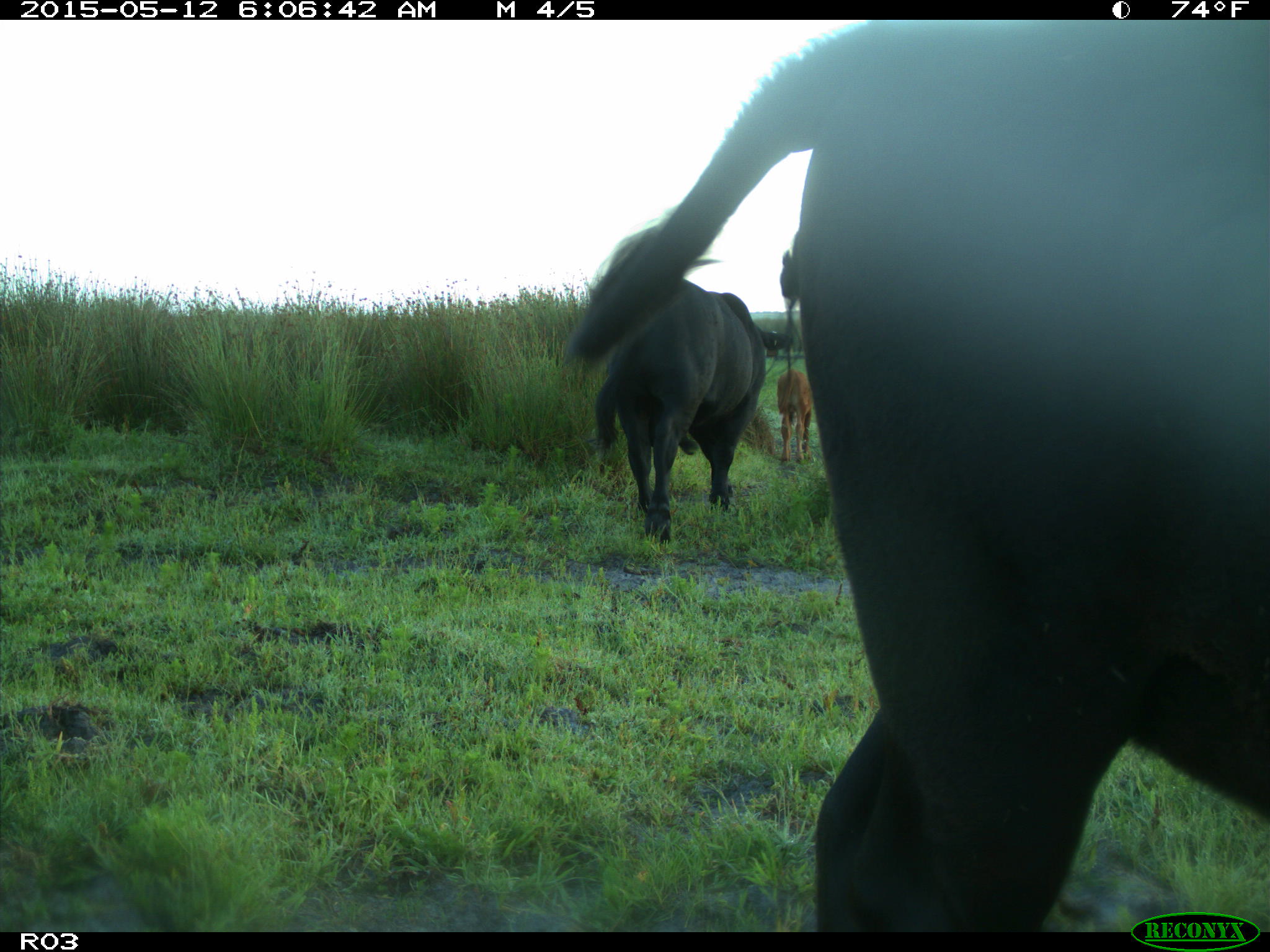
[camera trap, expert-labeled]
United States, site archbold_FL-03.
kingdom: Animalia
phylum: Chordata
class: Mammalia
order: Artiodactyla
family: Bovidae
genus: Bos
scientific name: Bos taurus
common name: domestic cow